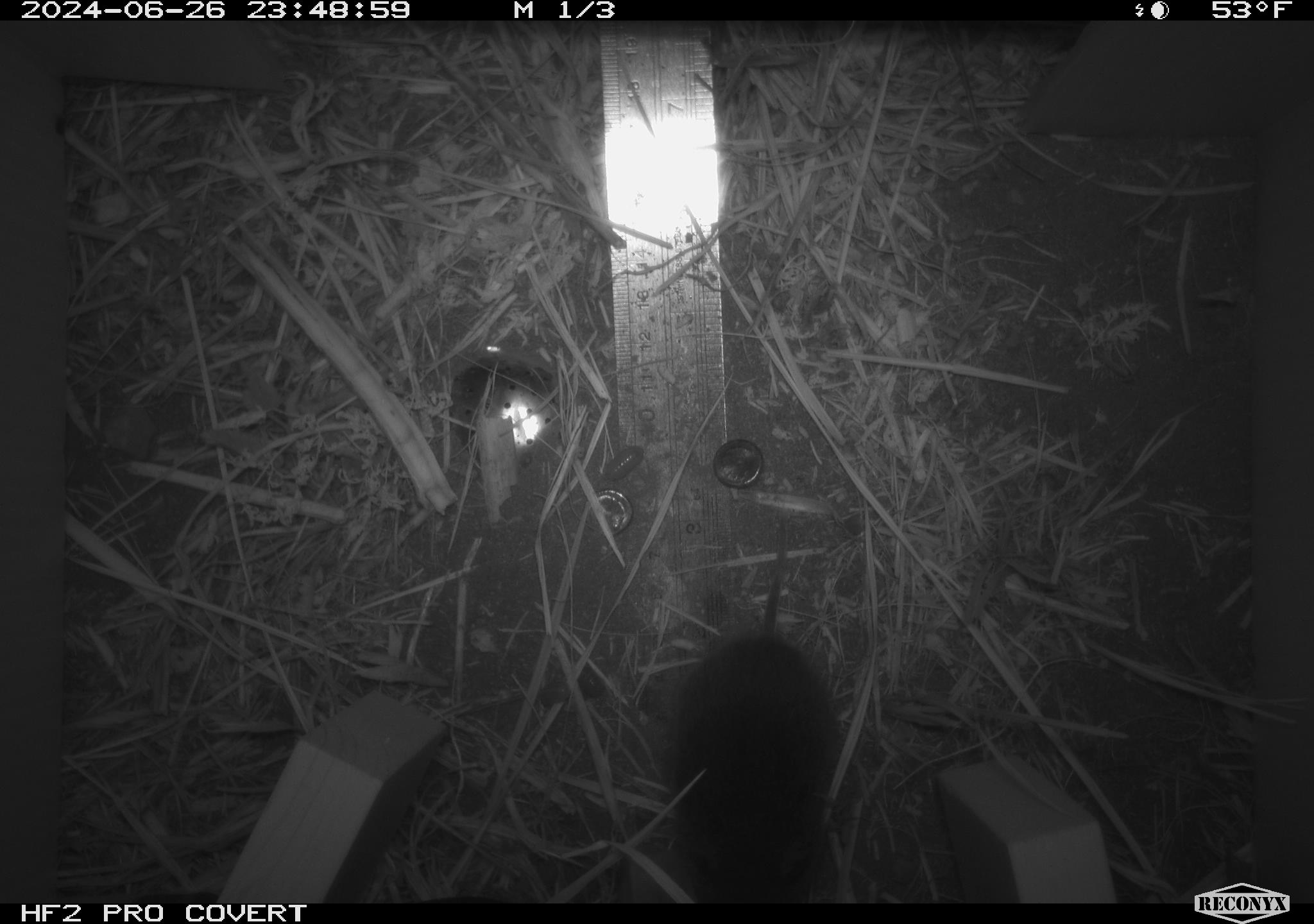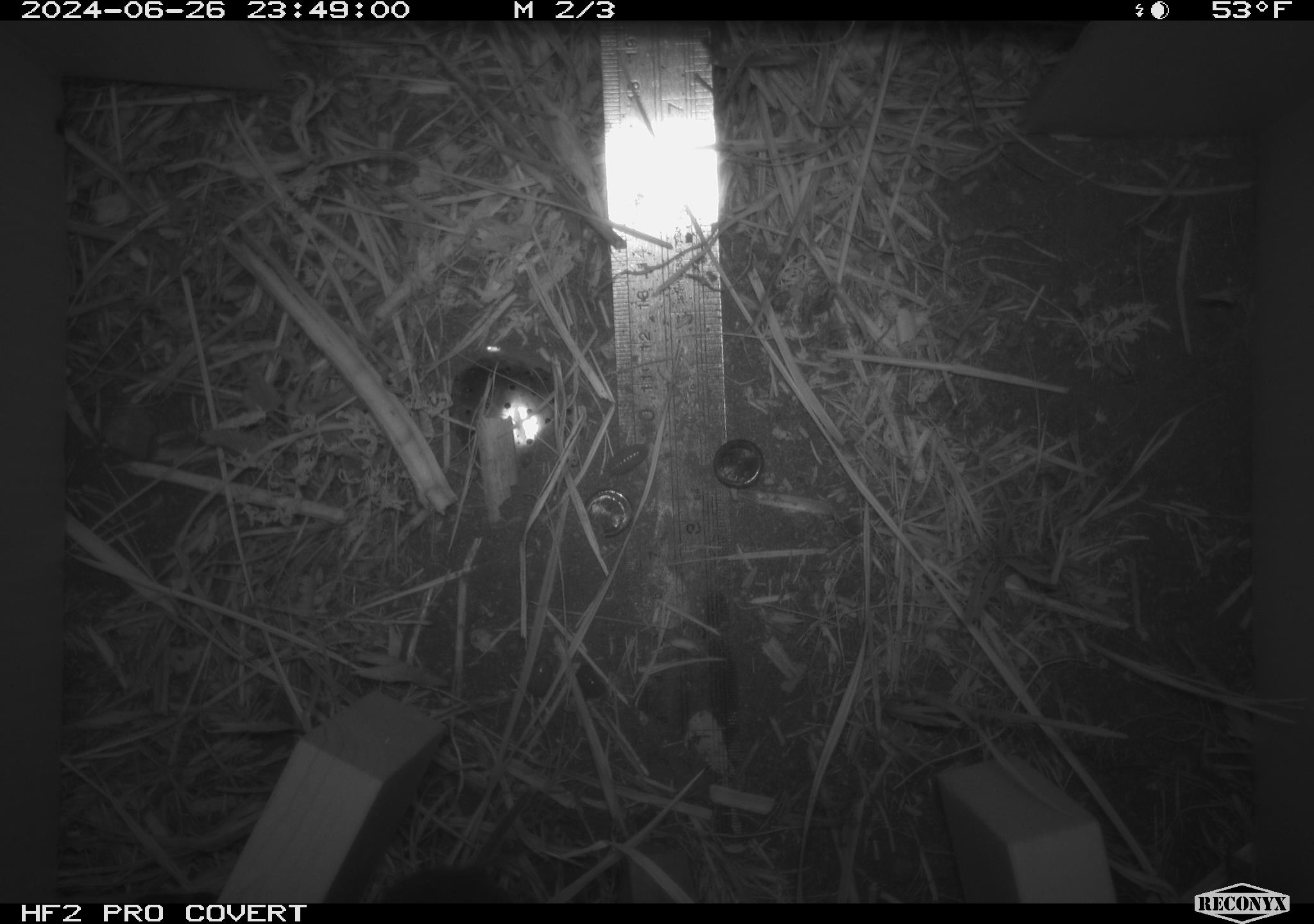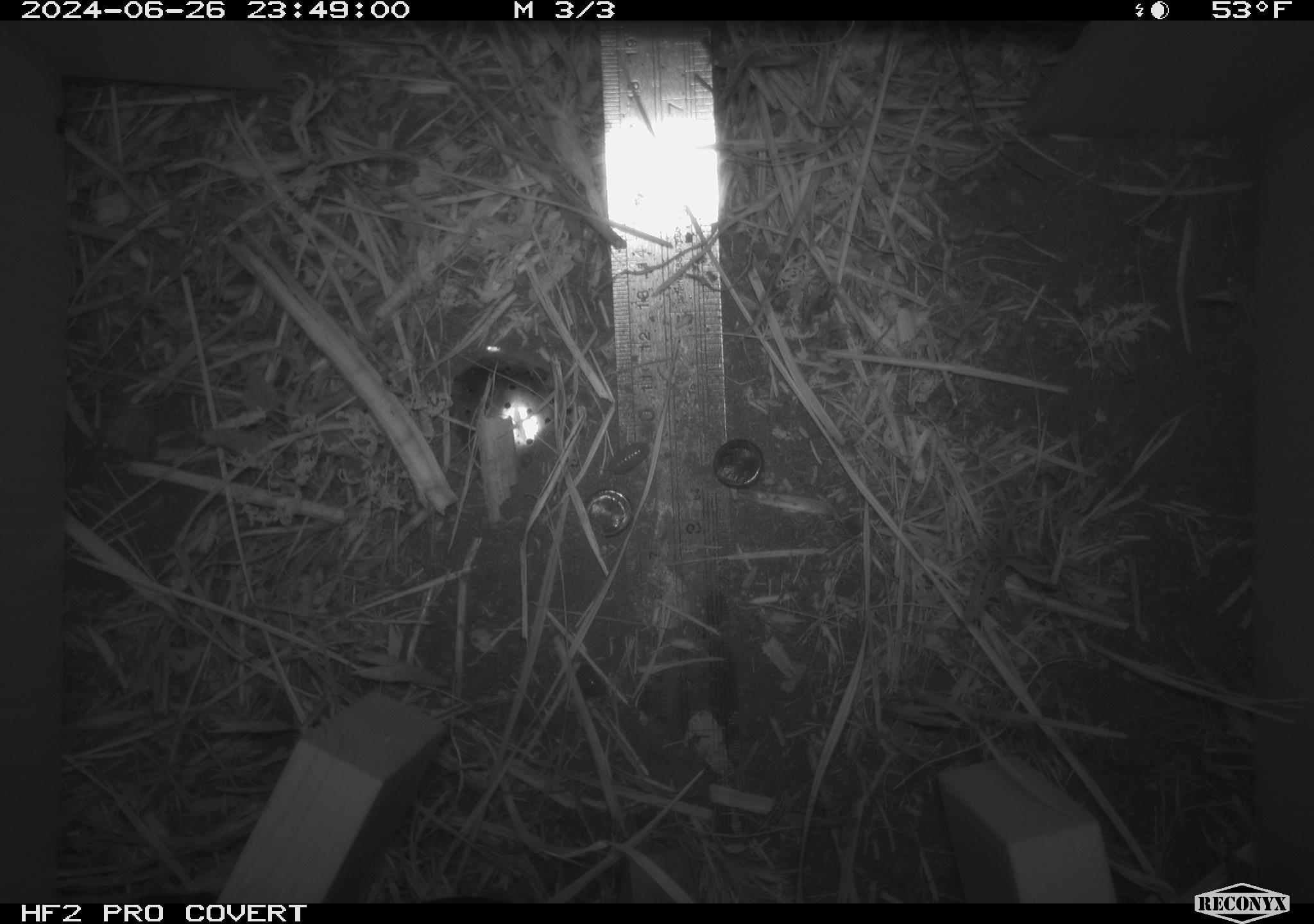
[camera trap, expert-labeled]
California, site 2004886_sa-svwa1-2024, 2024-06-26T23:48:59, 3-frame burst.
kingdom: Animalia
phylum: Chordata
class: Mammalia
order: Rodentia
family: Cricetidae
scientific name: Arvicolinae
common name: voles, lemmings, and muskrats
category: arvicolinae subfamily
Arvicolinae subfamily (voles, lemmings, and muskrats) (Arvicolinae).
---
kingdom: Animalia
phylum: Arthropoda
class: Malacostraca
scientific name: Malacostraca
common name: amphipods, crabs, isopods, krill, lobsters and shrimps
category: malacostracan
Malacostracan (amphipods, crabs, isopods, krill, lobsters and shrimps) (Malacostraca).